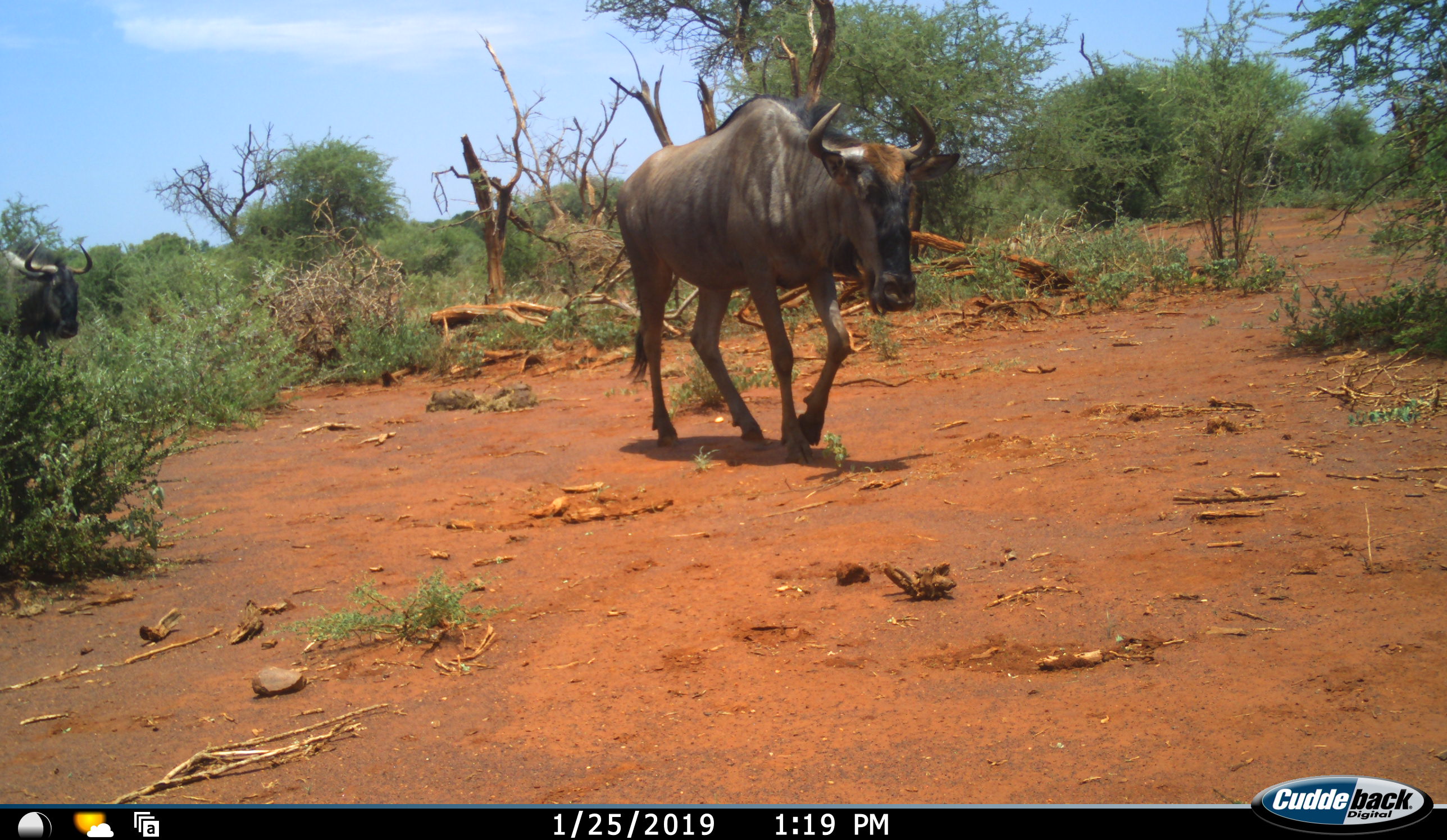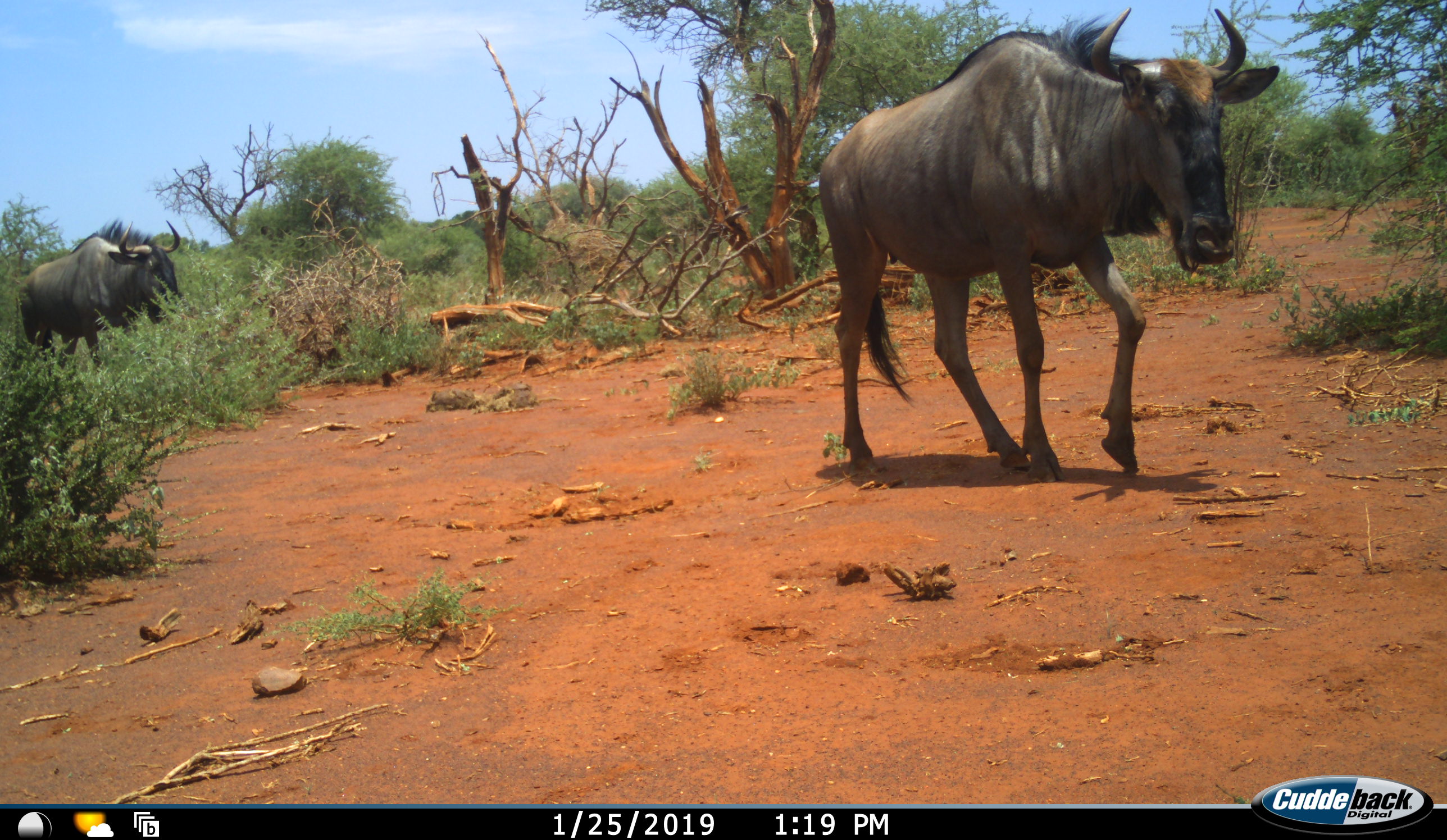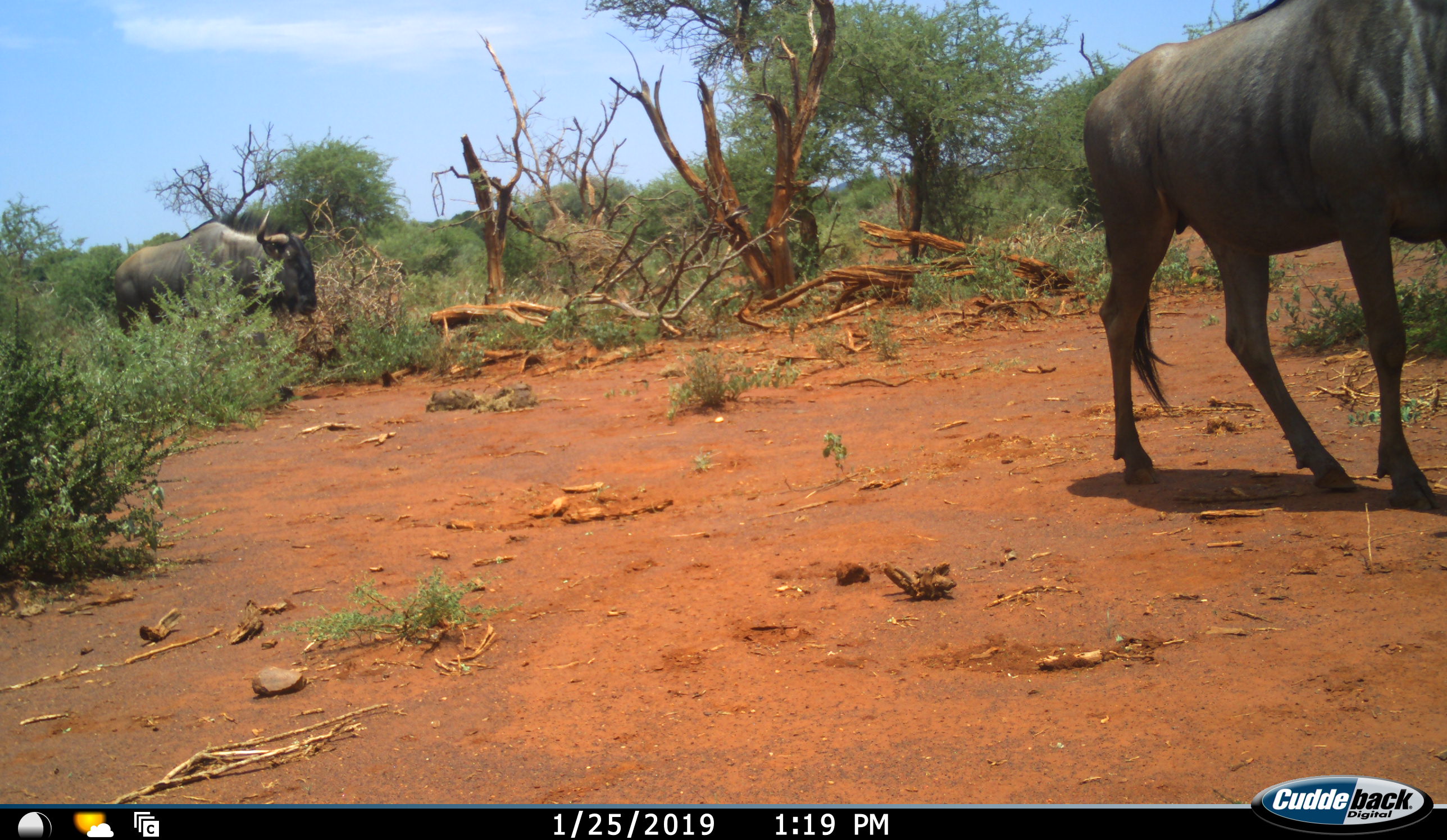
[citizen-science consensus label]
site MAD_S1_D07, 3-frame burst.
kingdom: Animalia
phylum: Chordata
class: Mammalia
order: Artiodactyla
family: Bovidae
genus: Connochaetes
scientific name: Connochaetes taurinus taurinus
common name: blue wildebeest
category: wildebeestblue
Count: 2.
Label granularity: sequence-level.